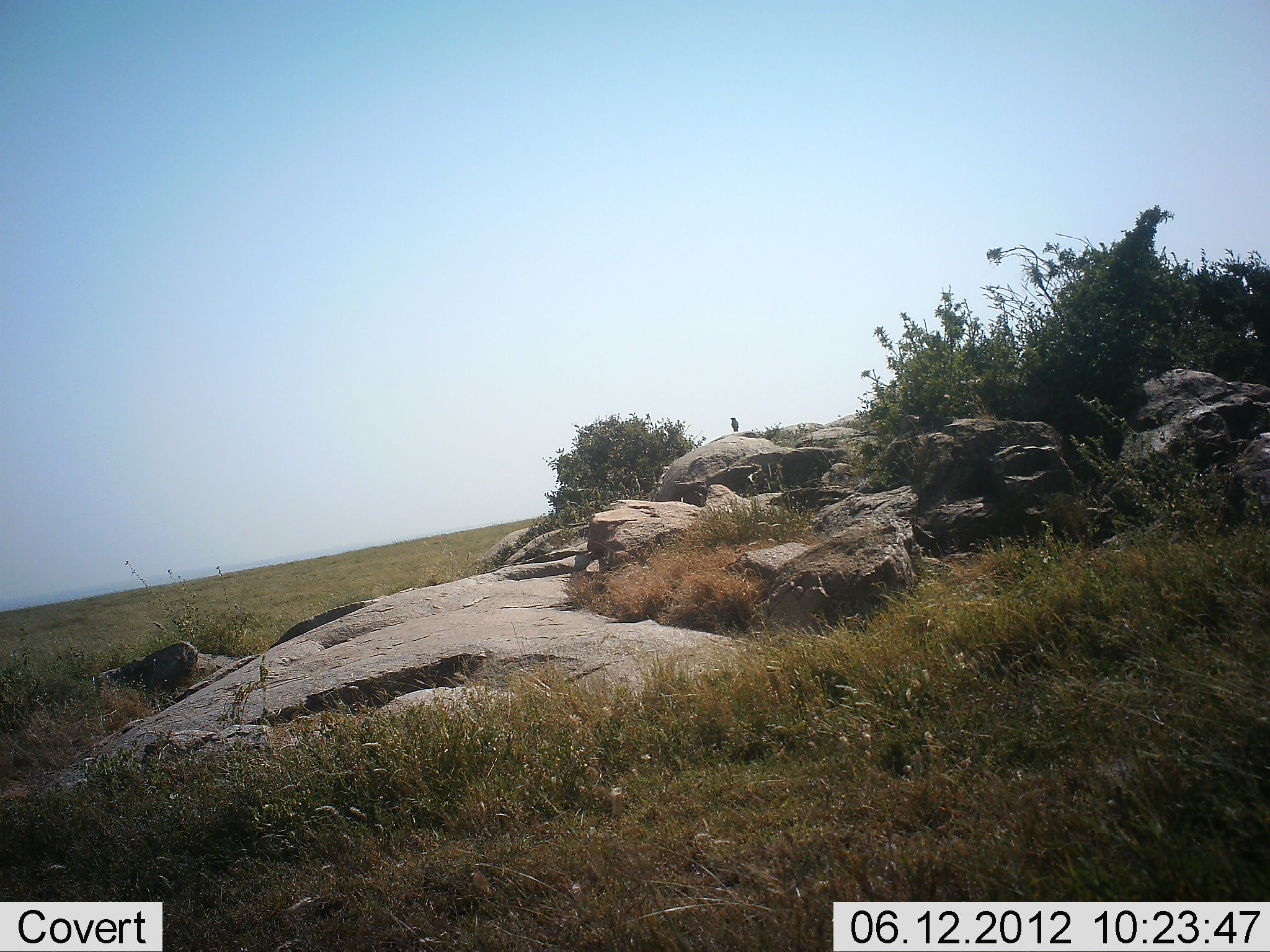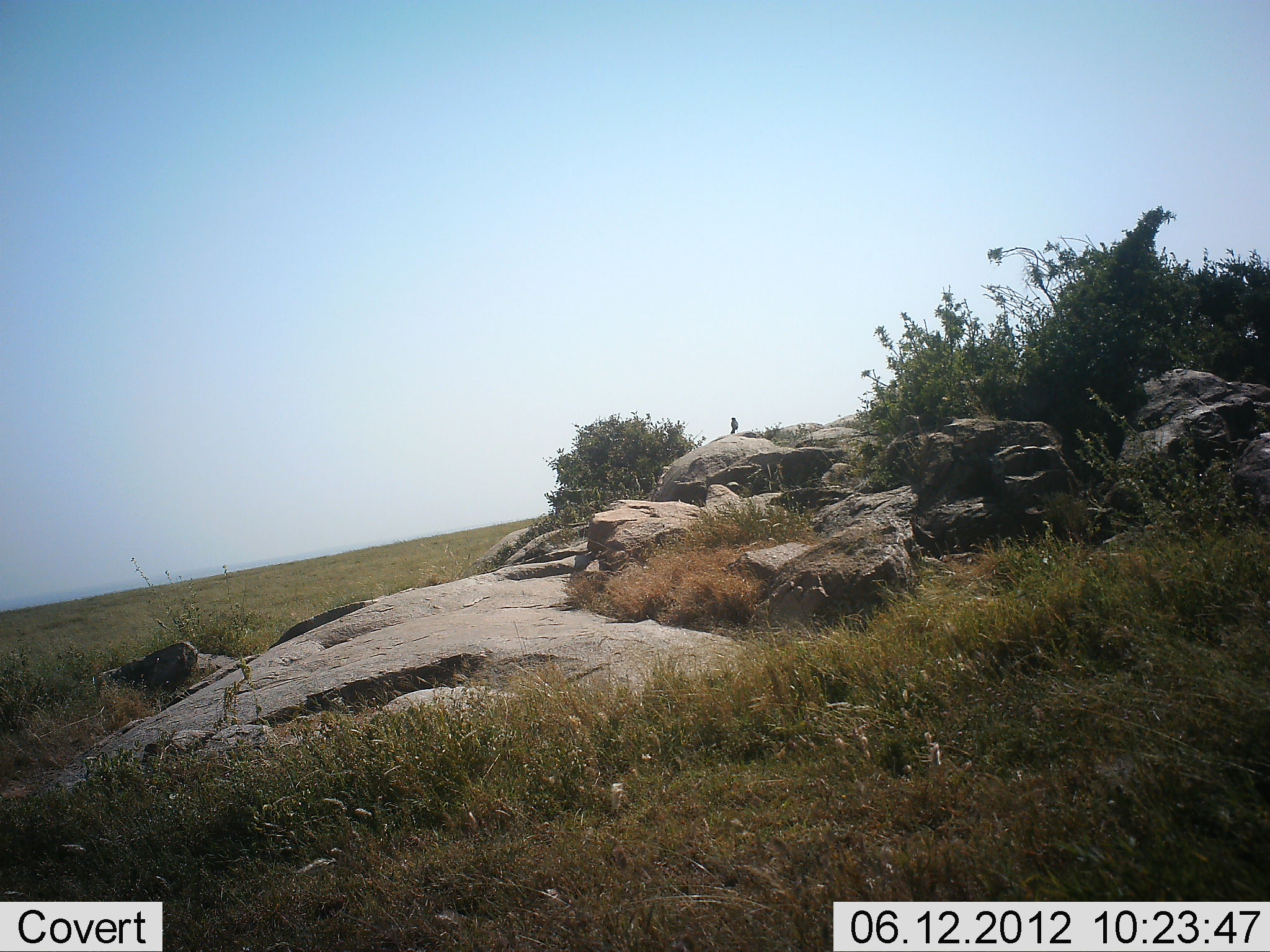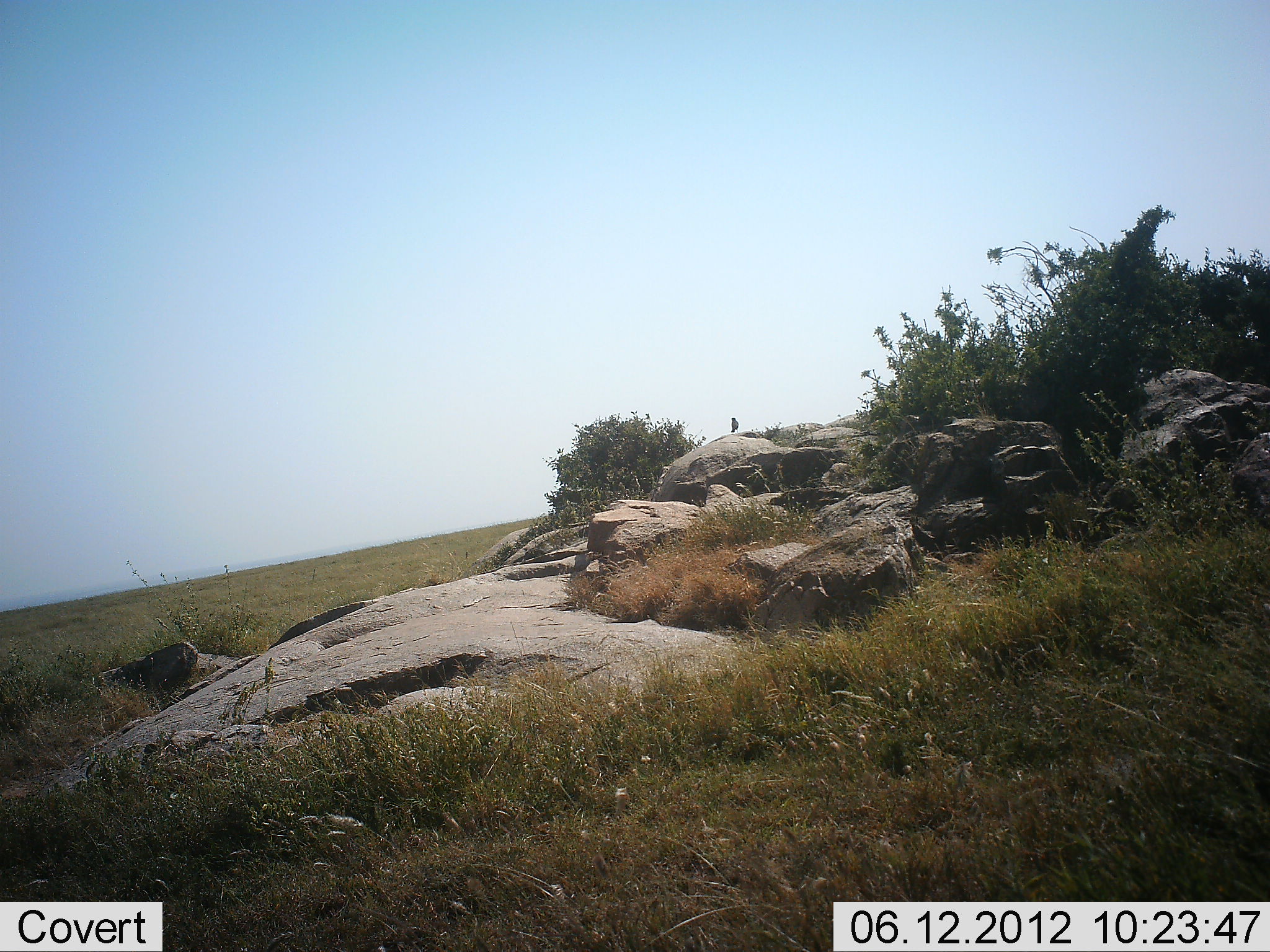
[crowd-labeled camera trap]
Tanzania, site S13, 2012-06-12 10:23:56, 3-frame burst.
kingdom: Animalia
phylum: Chordata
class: Aves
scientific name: Aves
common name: bird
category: otherbird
Otherbird (bird) (Aves), count 1. Behavior (volunteer vote fractions): standing 80%, resting 20%, moving 0%, interacting 0%. Young present (vote fraction): 0%. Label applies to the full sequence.